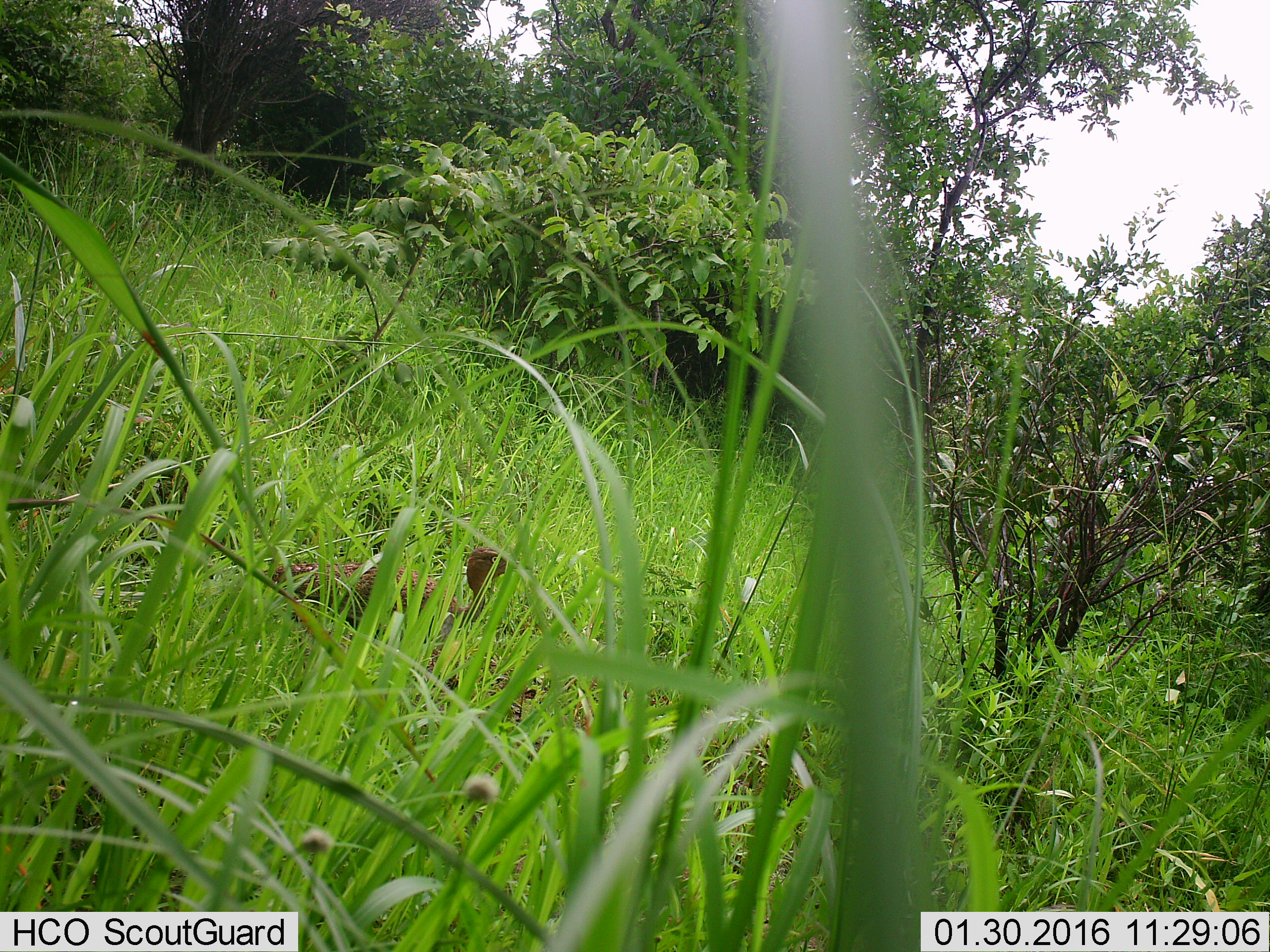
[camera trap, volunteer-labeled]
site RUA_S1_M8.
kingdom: Animalia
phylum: Chordata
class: Aves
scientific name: Aves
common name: bird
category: birdother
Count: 1.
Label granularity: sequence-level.